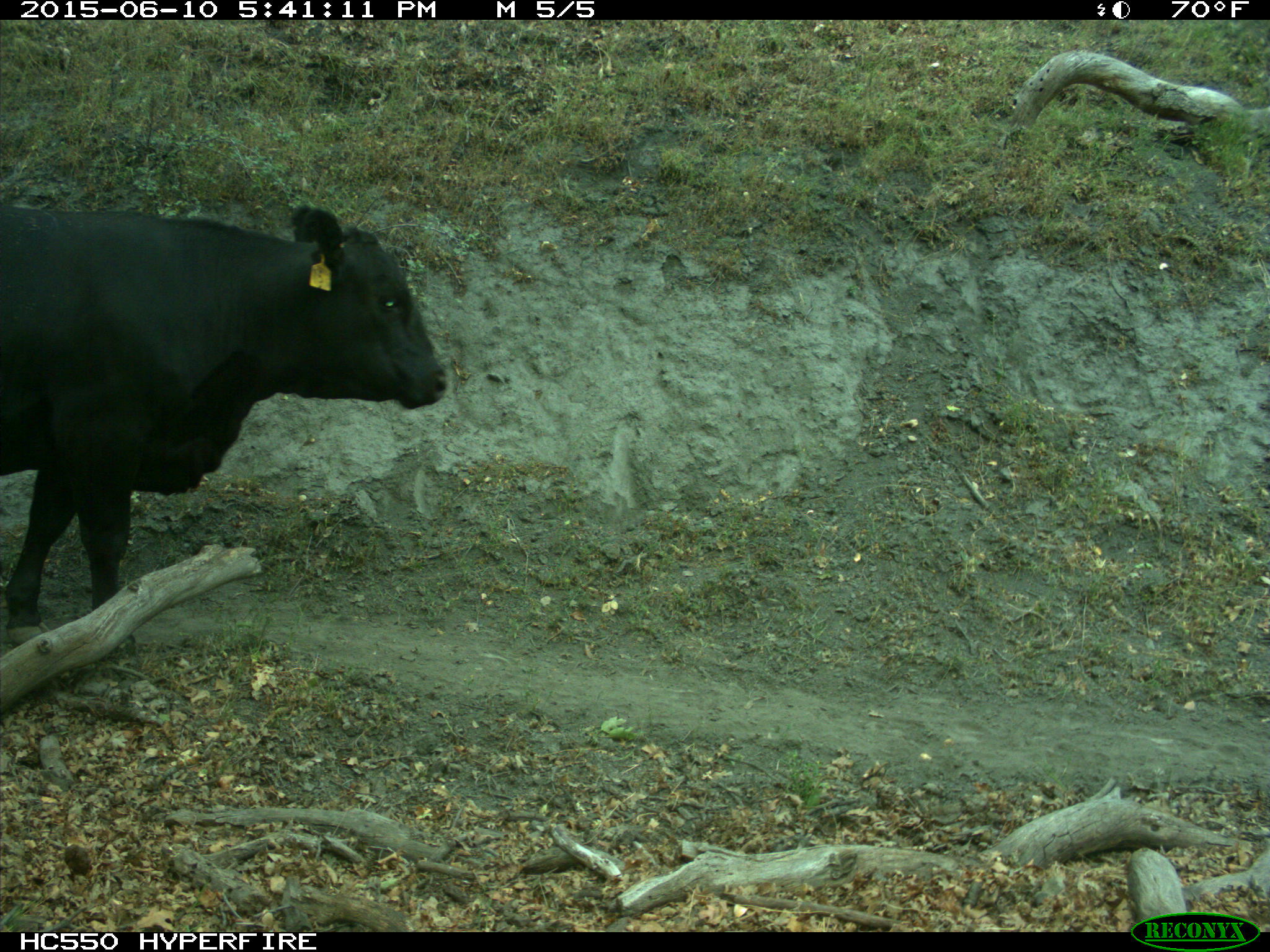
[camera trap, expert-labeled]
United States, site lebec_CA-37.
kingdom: Animalia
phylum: Chordata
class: Mammalia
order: Artiodactyla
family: Bovidae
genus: Bos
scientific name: Bos taurus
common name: domestic cow